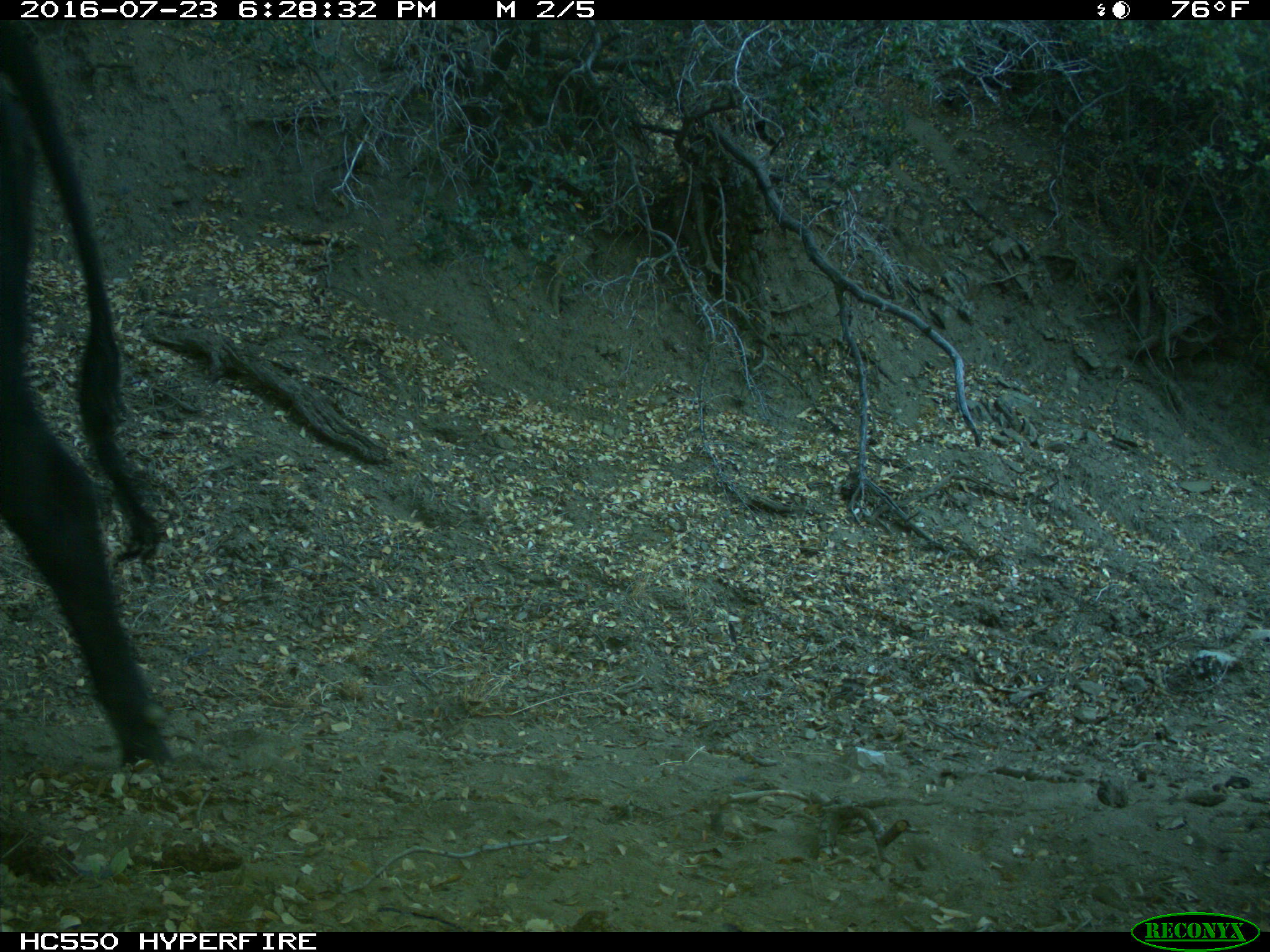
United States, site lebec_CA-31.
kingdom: Animalia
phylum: Chordata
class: Mammalia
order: Artiodactyla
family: Bovidae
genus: Bos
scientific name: Bos taurus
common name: domestic cow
Bos taurus (domestic cow).